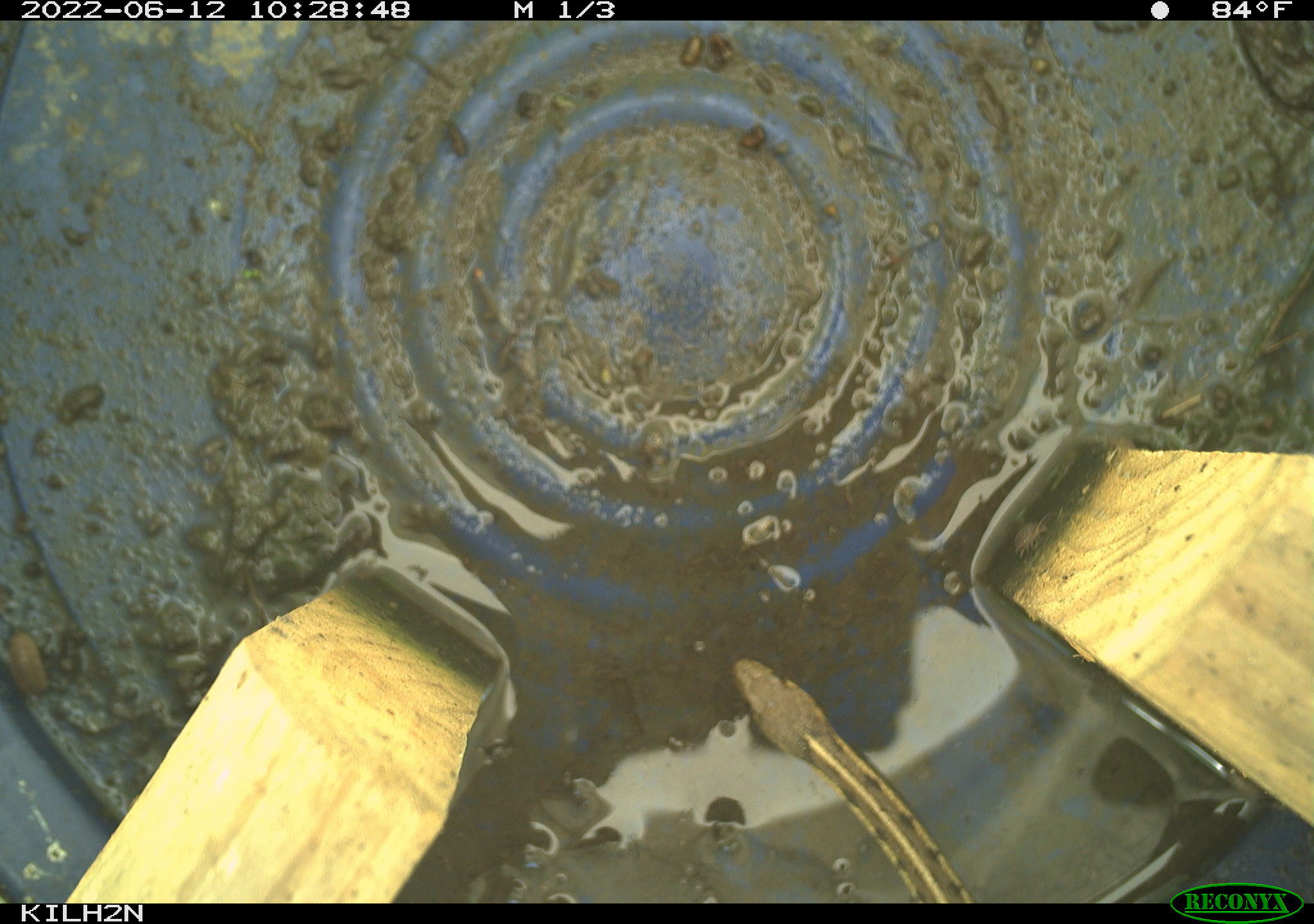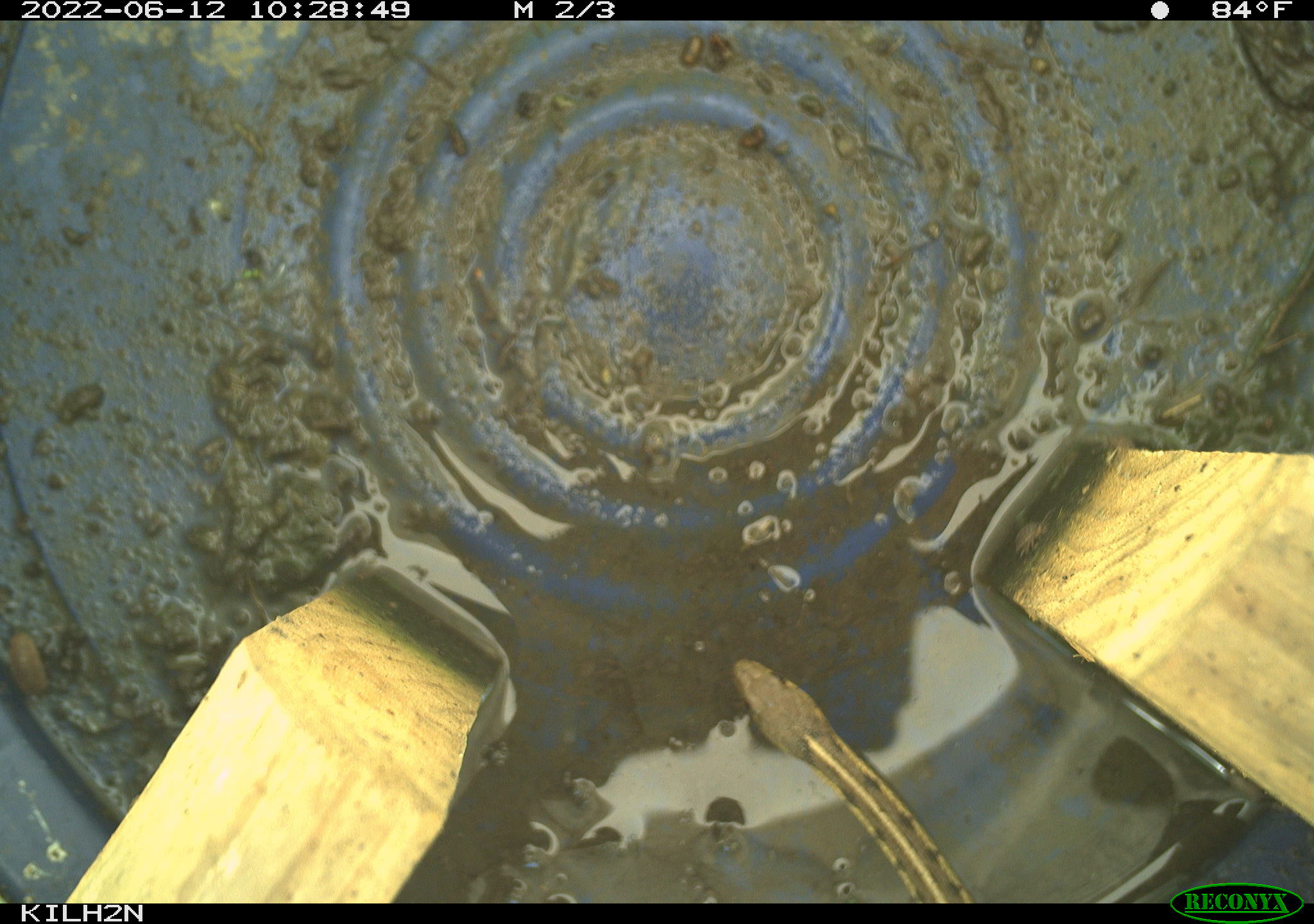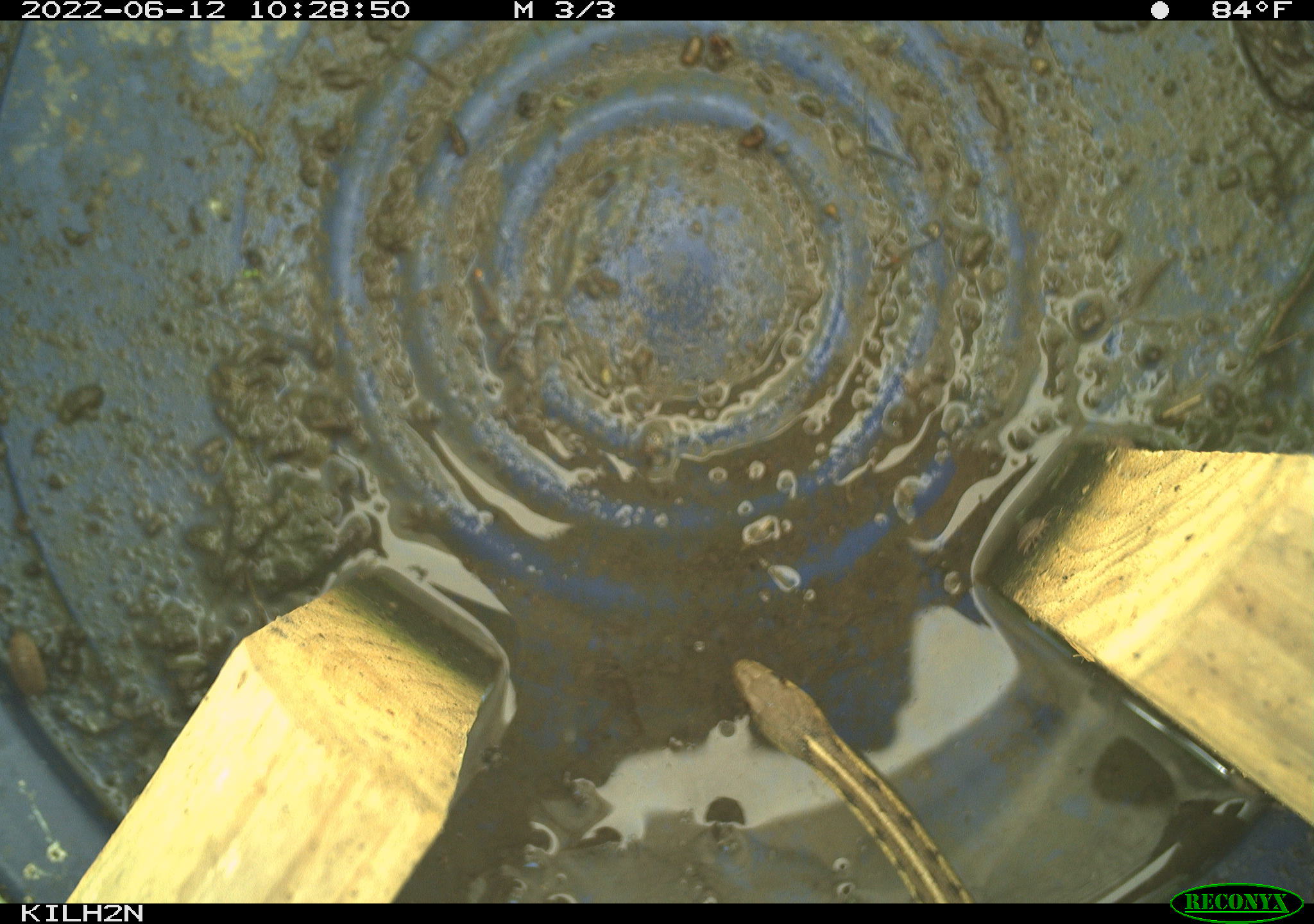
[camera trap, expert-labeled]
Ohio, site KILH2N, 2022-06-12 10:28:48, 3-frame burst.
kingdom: Animalia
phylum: Chordata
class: Reptilia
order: Squamata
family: Colubridae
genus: Thamnophis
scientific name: Thamnophis sirtalis sirtalis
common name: eastern gartersnake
Eastern gartersnake (Thamnophis sirtalis sirtalis).